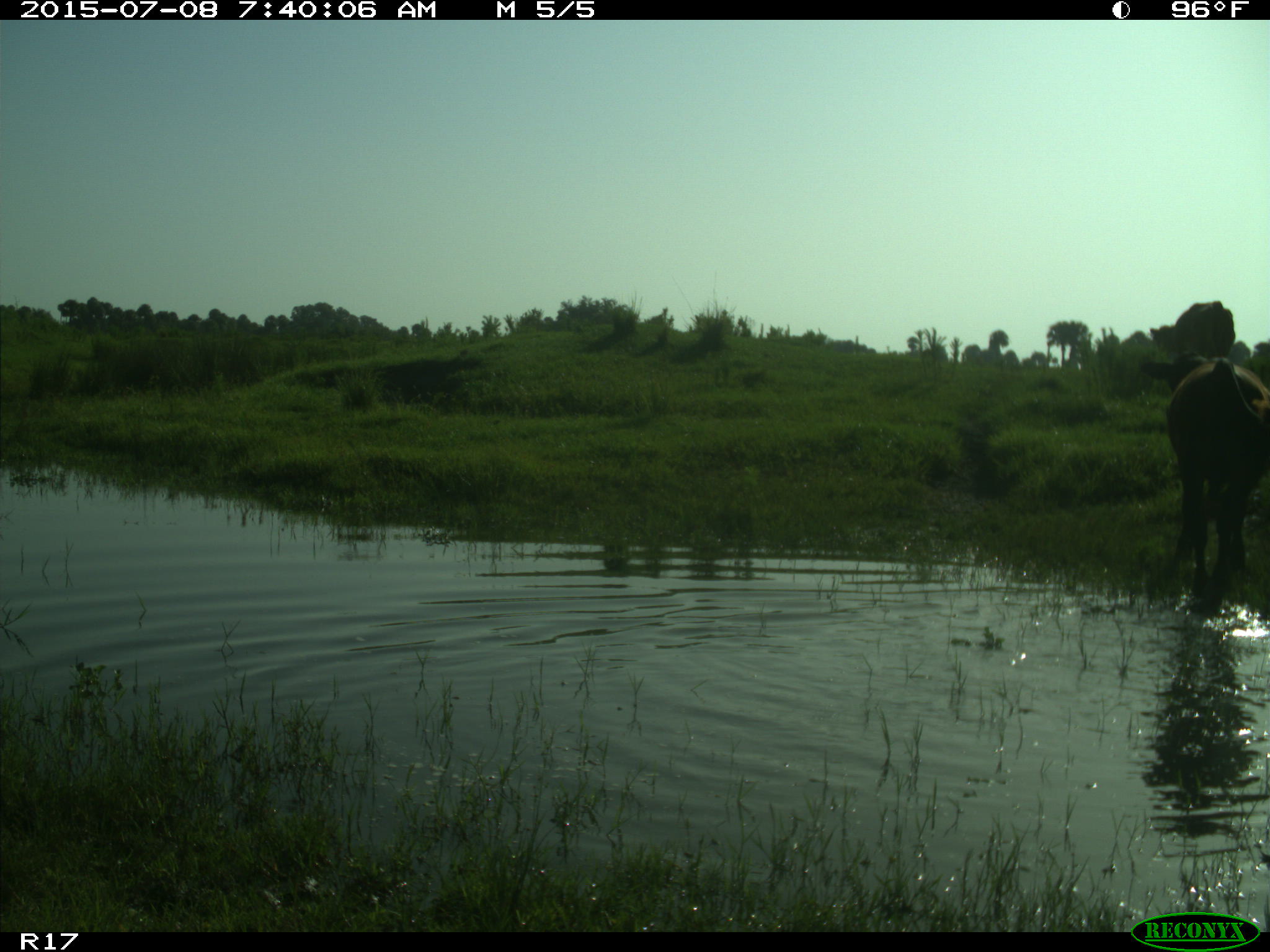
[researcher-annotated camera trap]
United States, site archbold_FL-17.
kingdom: Animalia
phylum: Chordata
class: Mammalia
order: Artiodactyla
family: Bovidae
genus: Bos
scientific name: Bos taurus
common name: domestic cow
Bos taurus (domestic cow).